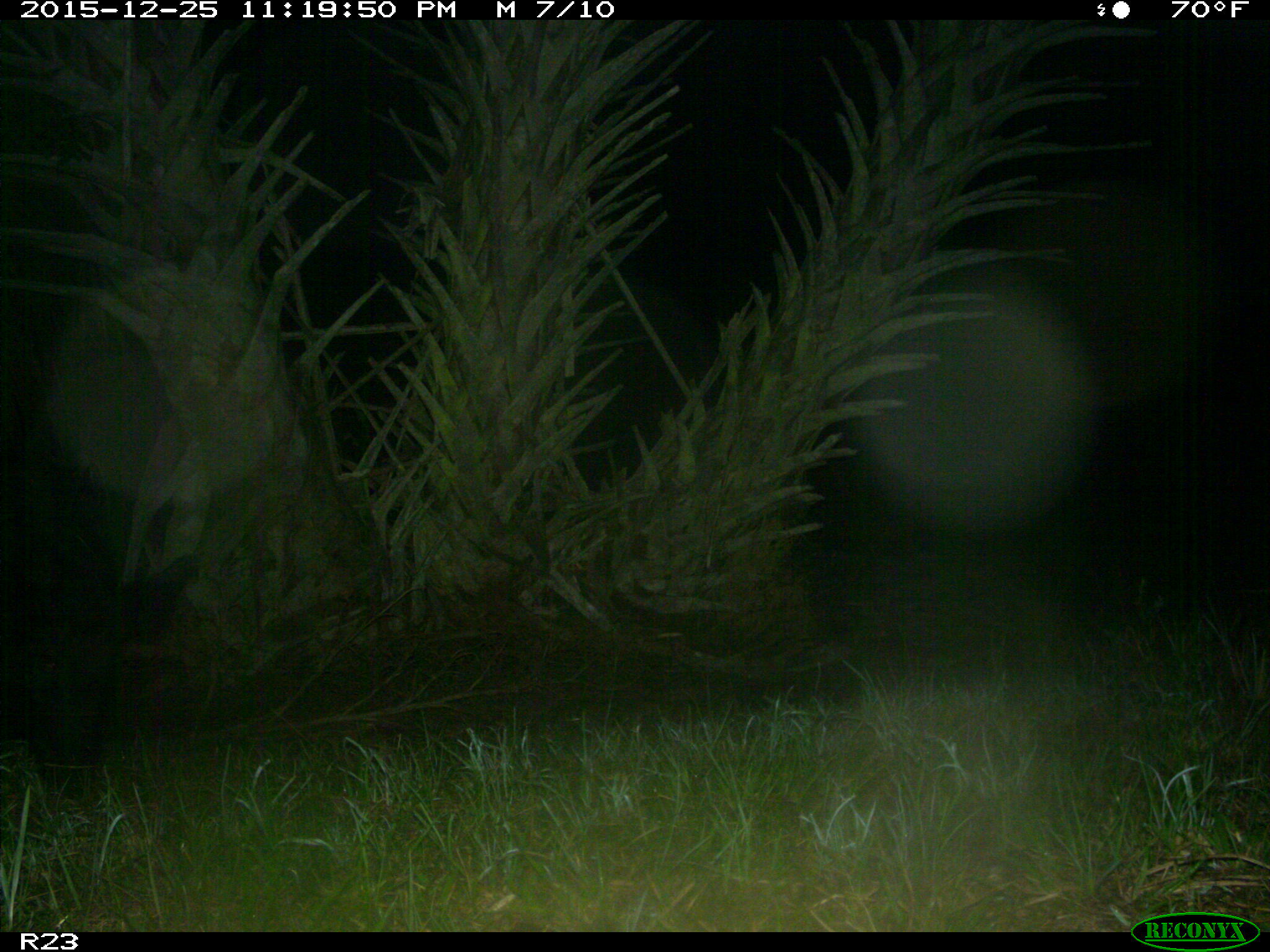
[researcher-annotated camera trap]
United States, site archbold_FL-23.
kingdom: Animalia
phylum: Chordata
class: Mammalia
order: Artiodactyla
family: Suidae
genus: Sus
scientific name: Sus scrofa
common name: wild boar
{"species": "Sus scrofa (wild boar)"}